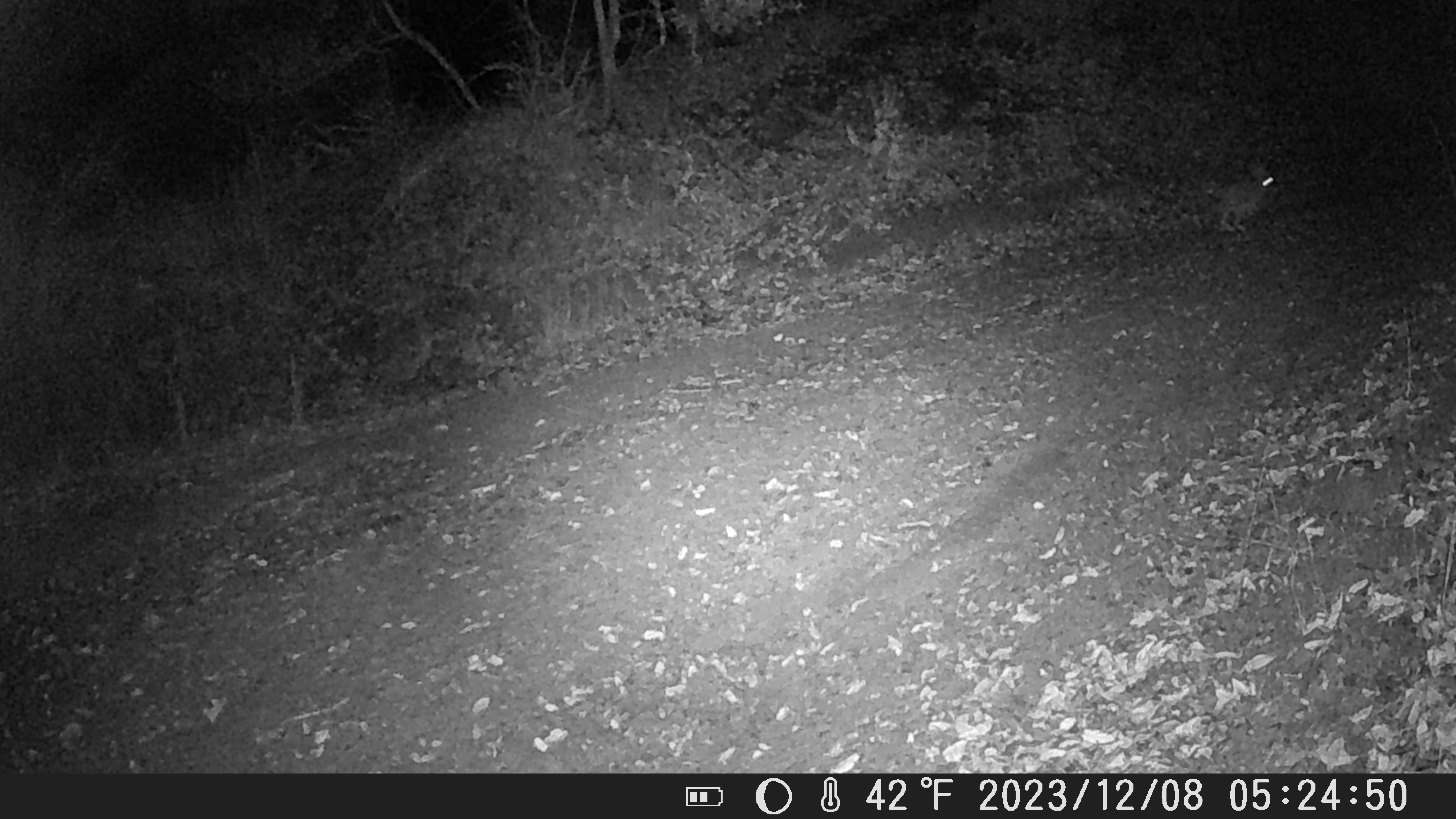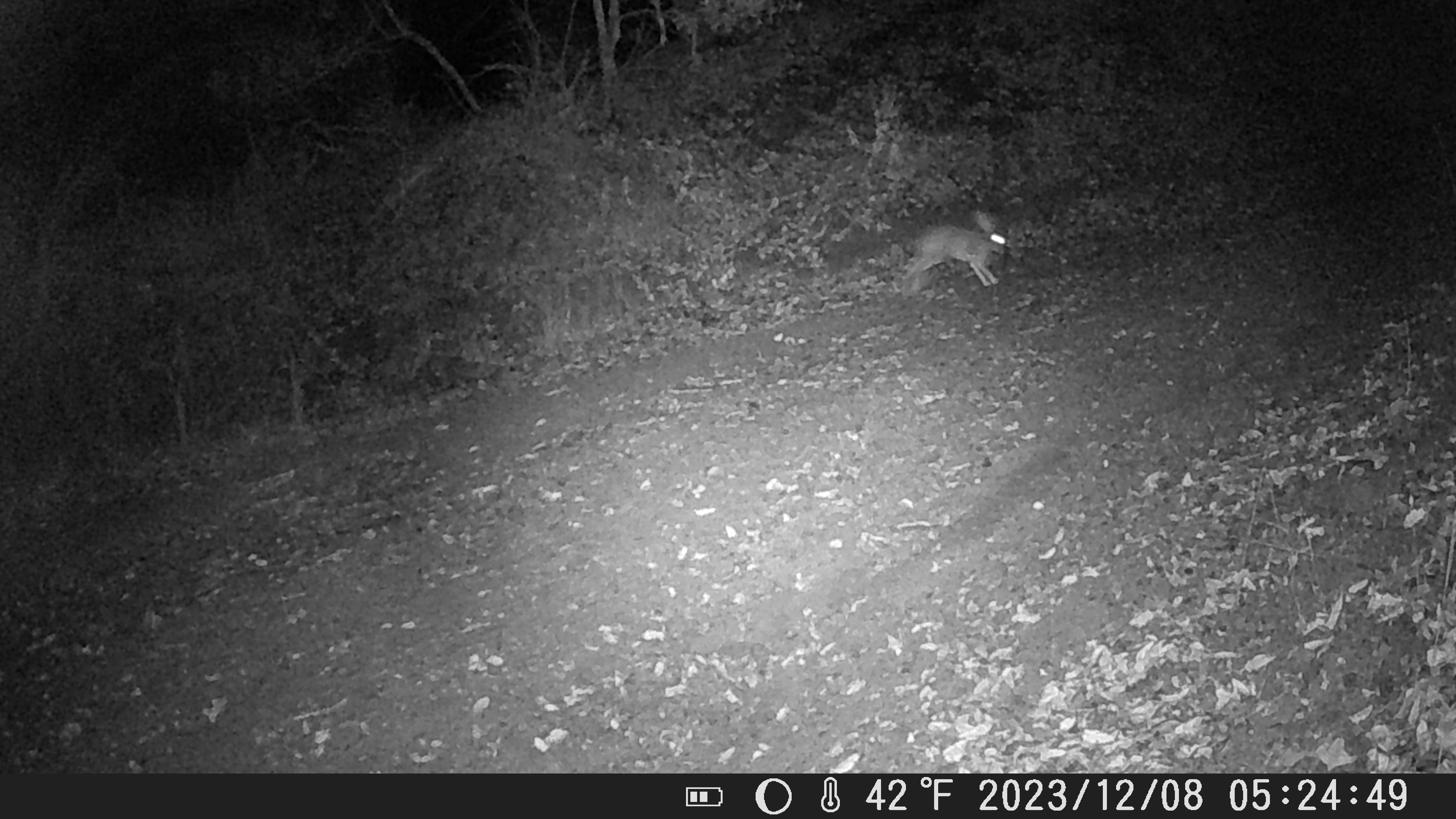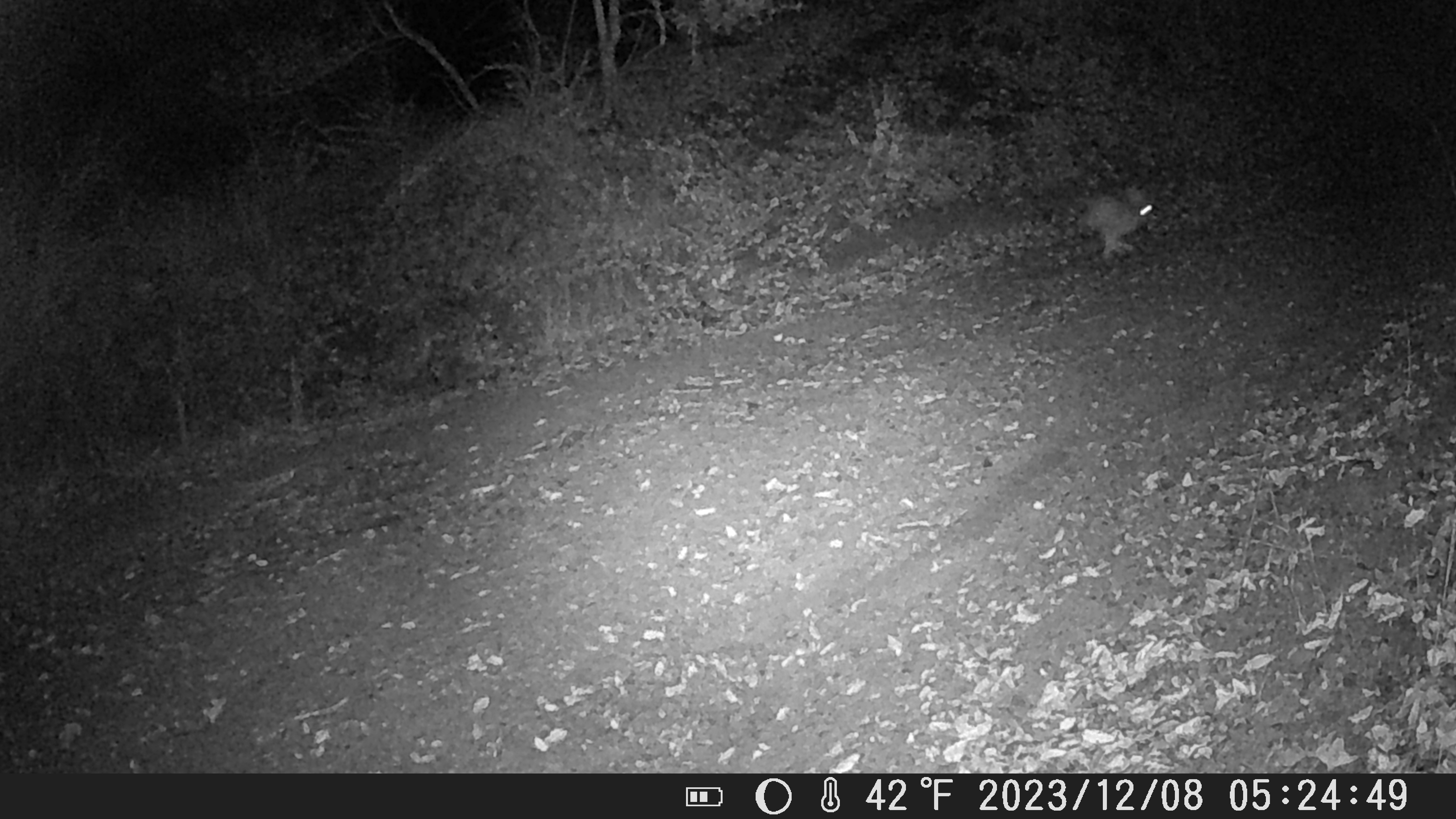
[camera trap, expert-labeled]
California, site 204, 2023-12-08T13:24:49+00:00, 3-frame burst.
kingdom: Animalia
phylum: Chordata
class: Mammalia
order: Lagomorpha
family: Leporidae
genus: Lepus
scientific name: Lepus californicus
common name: black-tailed jackrabbit